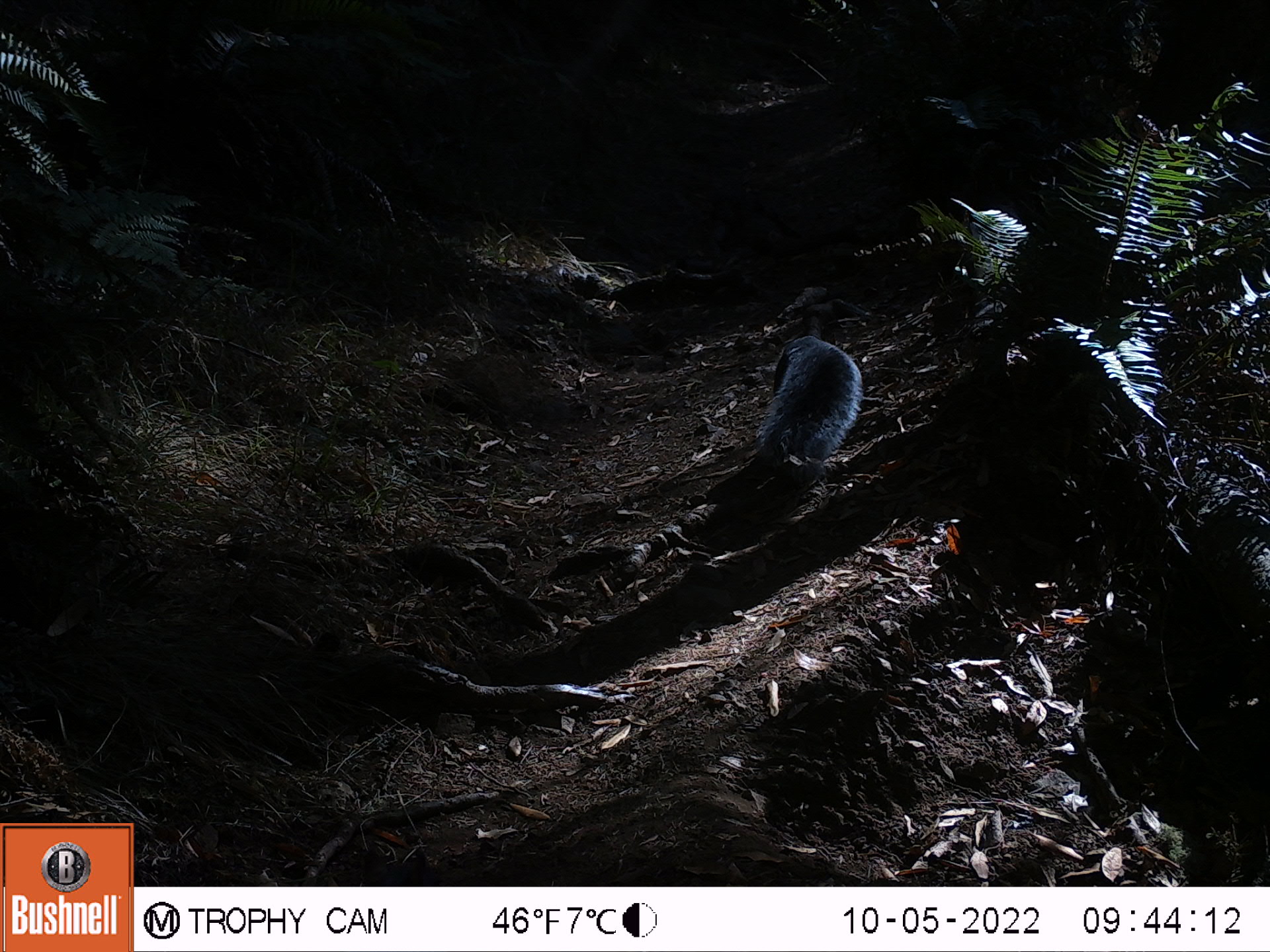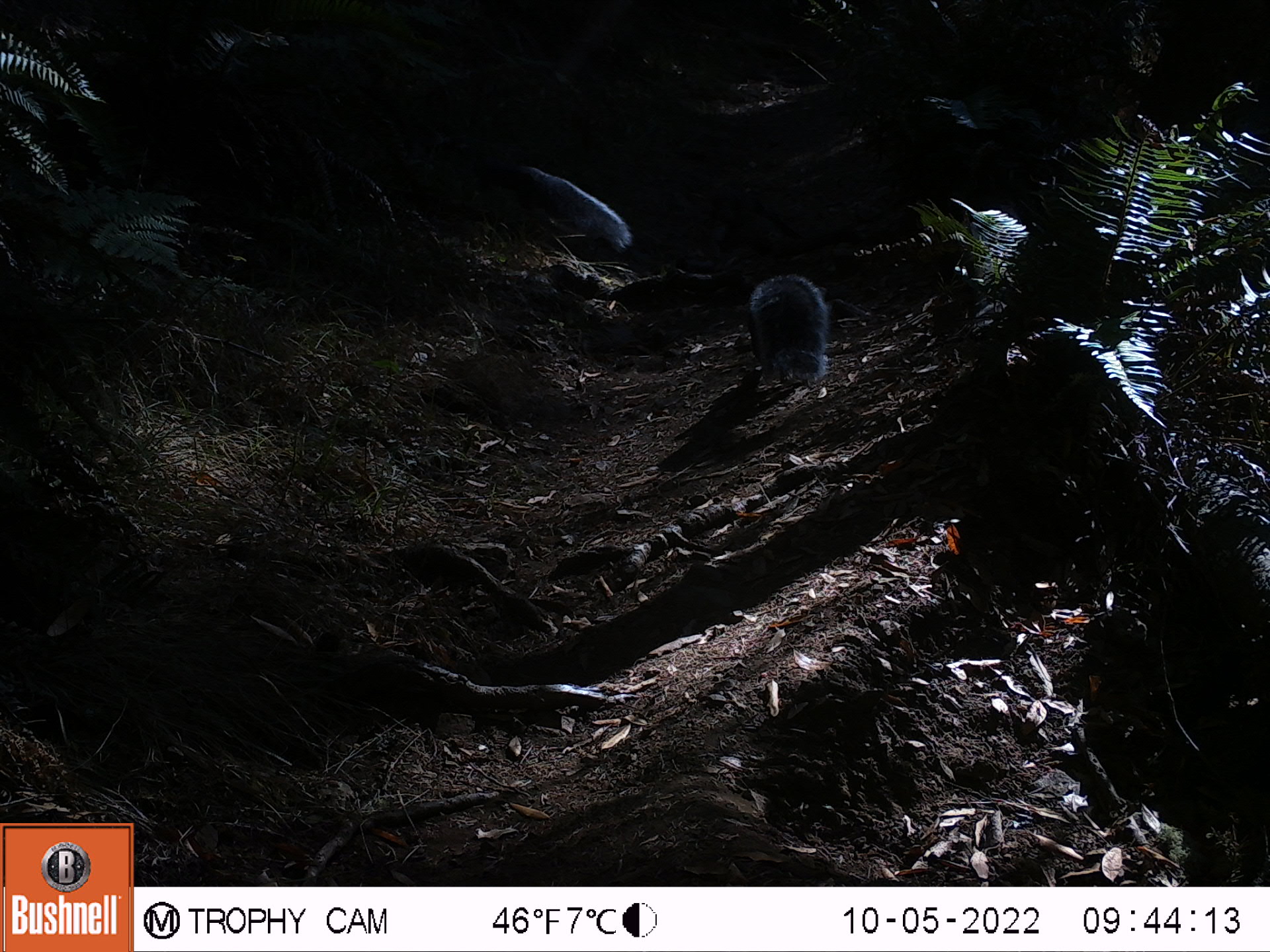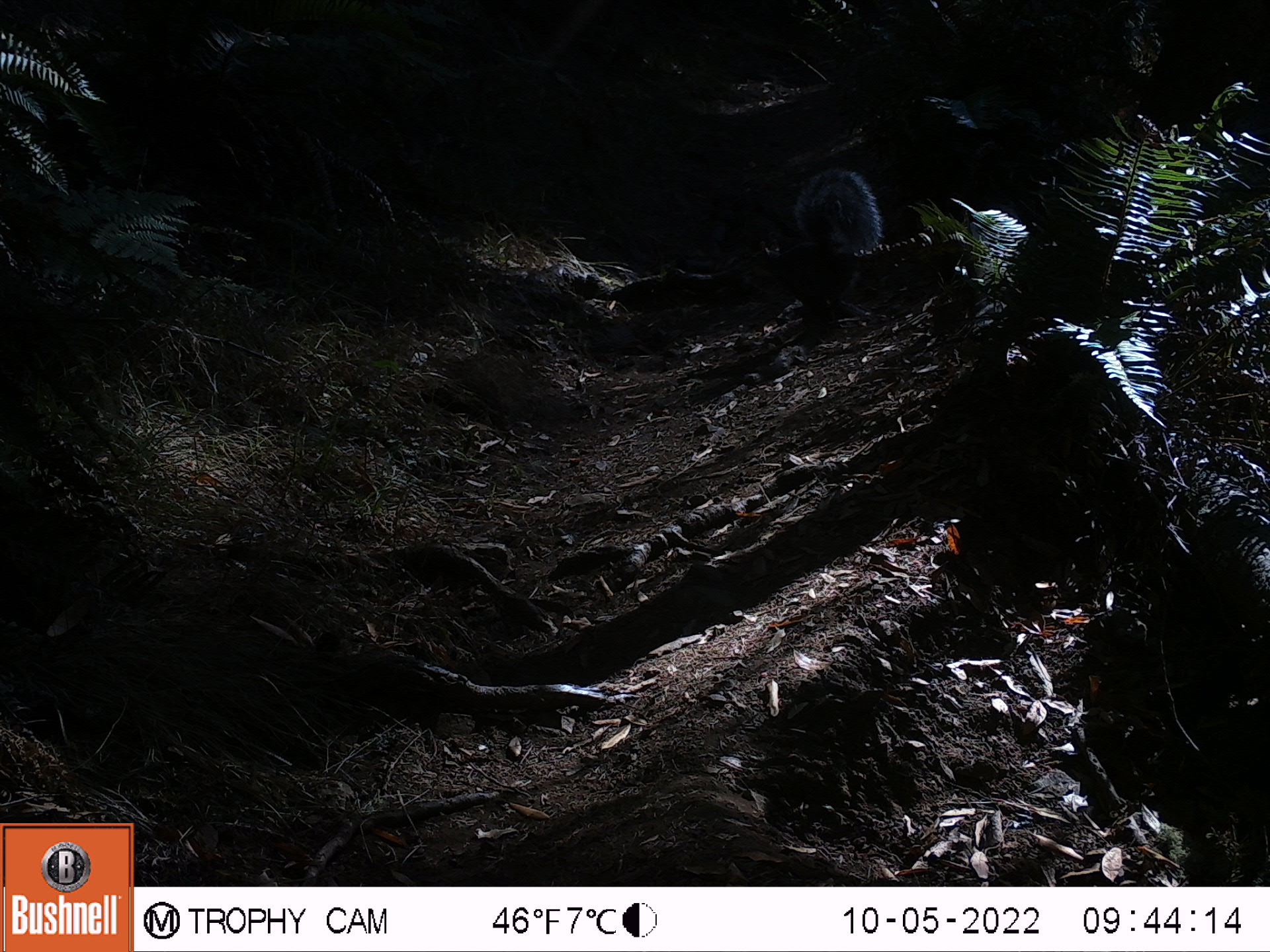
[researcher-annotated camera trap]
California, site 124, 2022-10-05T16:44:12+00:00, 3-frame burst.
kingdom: Animalia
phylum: Chordata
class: Mammalia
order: Rodentia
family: Sciuridae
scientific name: Sciuridae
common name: squirrel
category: unknown squirrel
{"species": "unknown squirrel (squirrel) (Sciuridae)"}